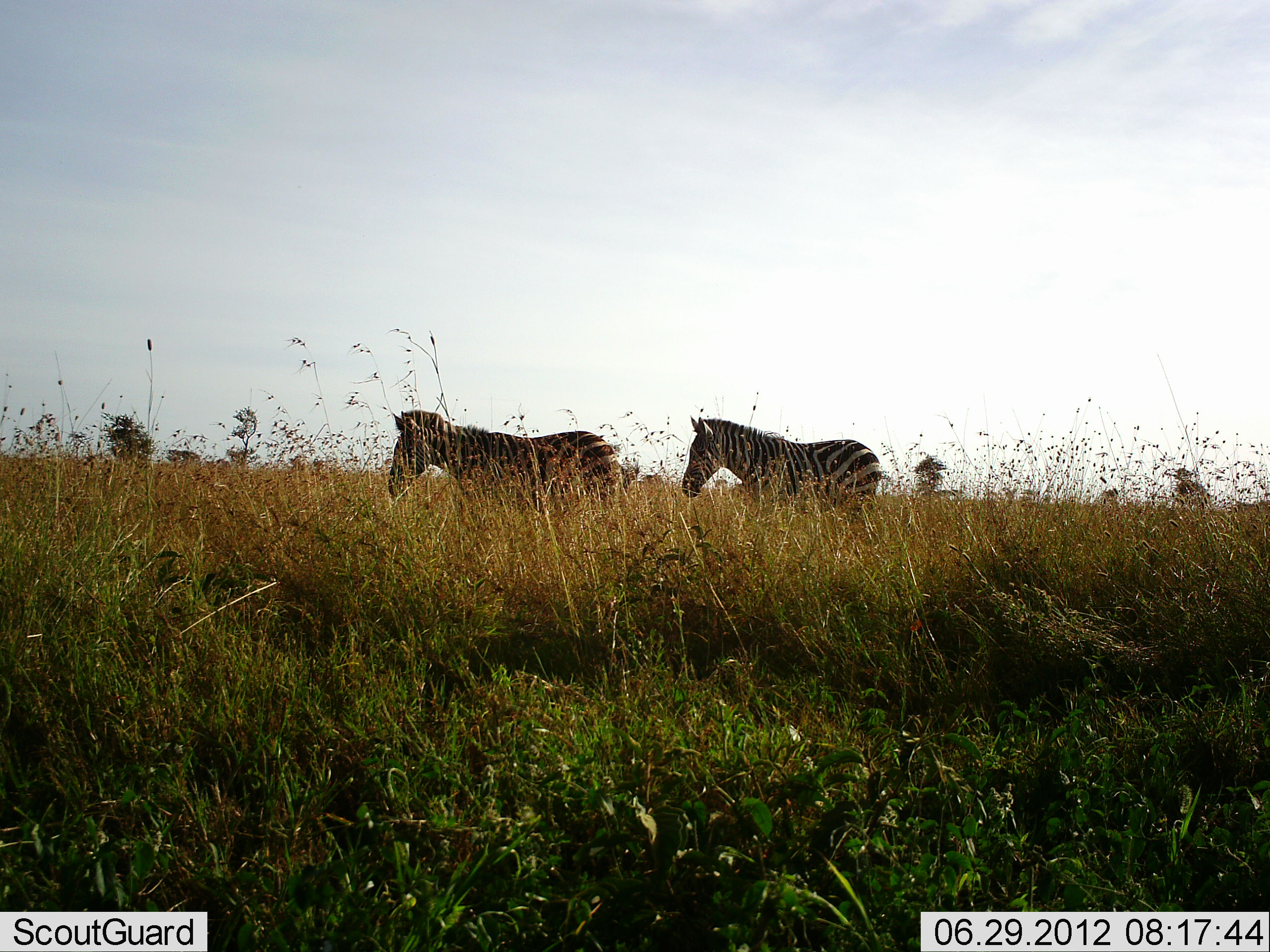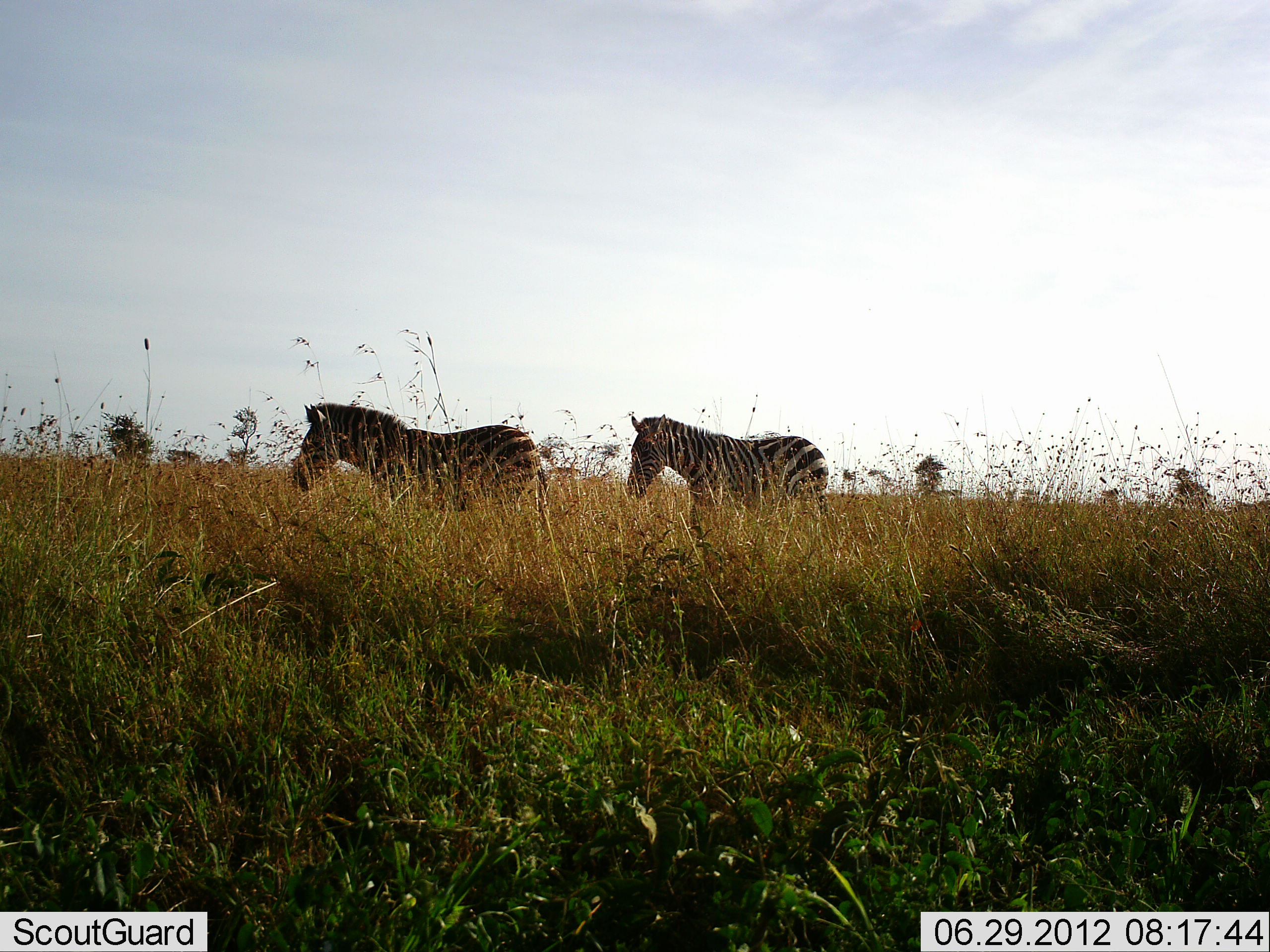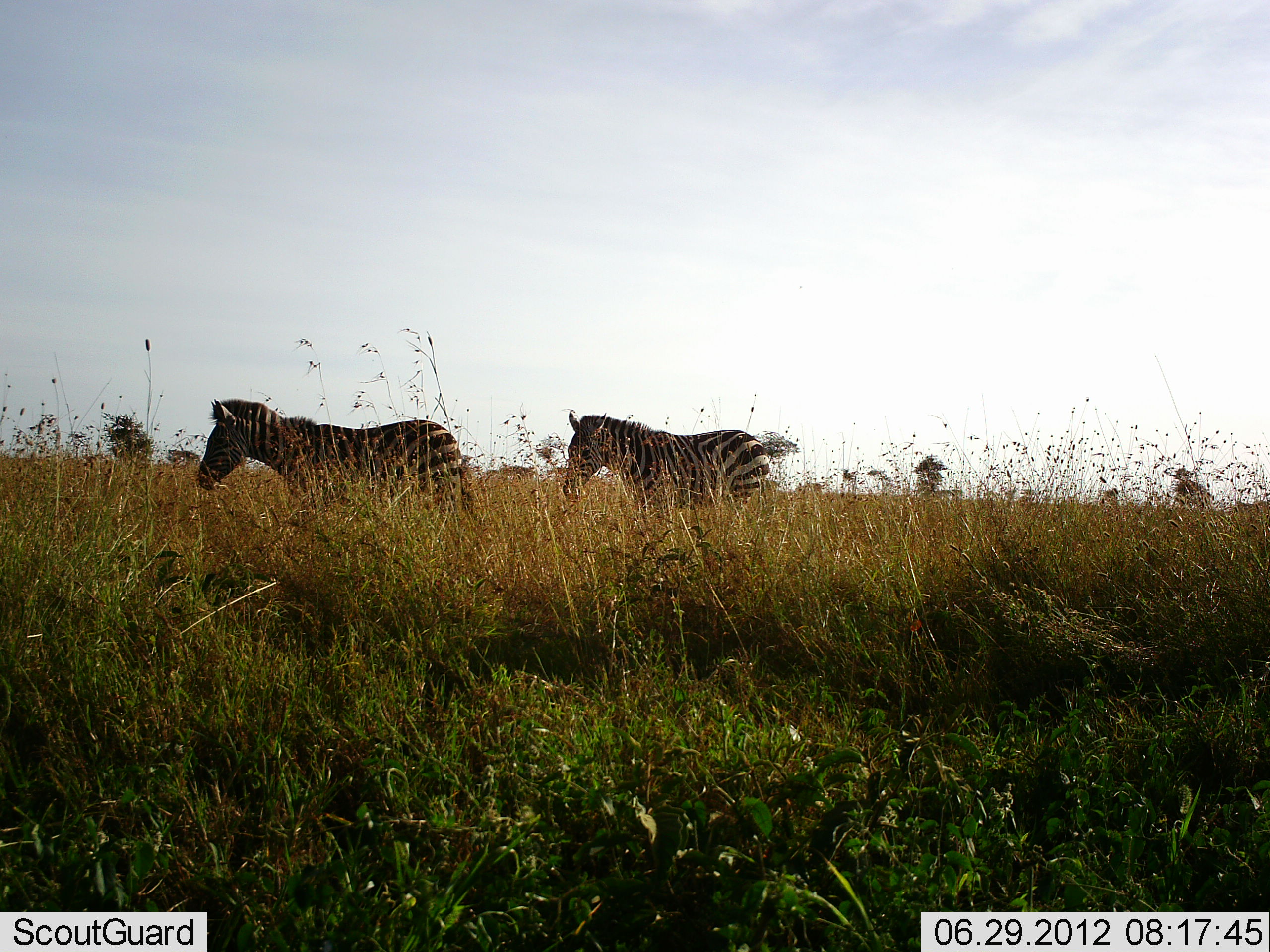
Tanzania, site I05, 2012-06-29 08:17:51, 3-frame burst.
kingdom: Animalia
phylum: Chordata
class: Mammalia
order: Perissodactyla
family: Equidae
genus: Equus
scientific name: Equus quagga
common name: plains zebra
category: zebra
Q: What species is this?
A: Zebra (plains zebra) (Equus quagga).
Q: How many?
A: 2.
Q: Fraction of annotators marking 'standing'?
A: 10%.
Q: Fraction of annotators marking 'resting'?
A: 0%.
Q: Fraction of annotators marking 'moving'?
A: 90%.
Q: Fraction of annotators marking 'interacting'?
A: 0%.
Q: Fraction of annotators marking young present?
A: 0%.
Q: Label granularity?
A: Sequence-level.